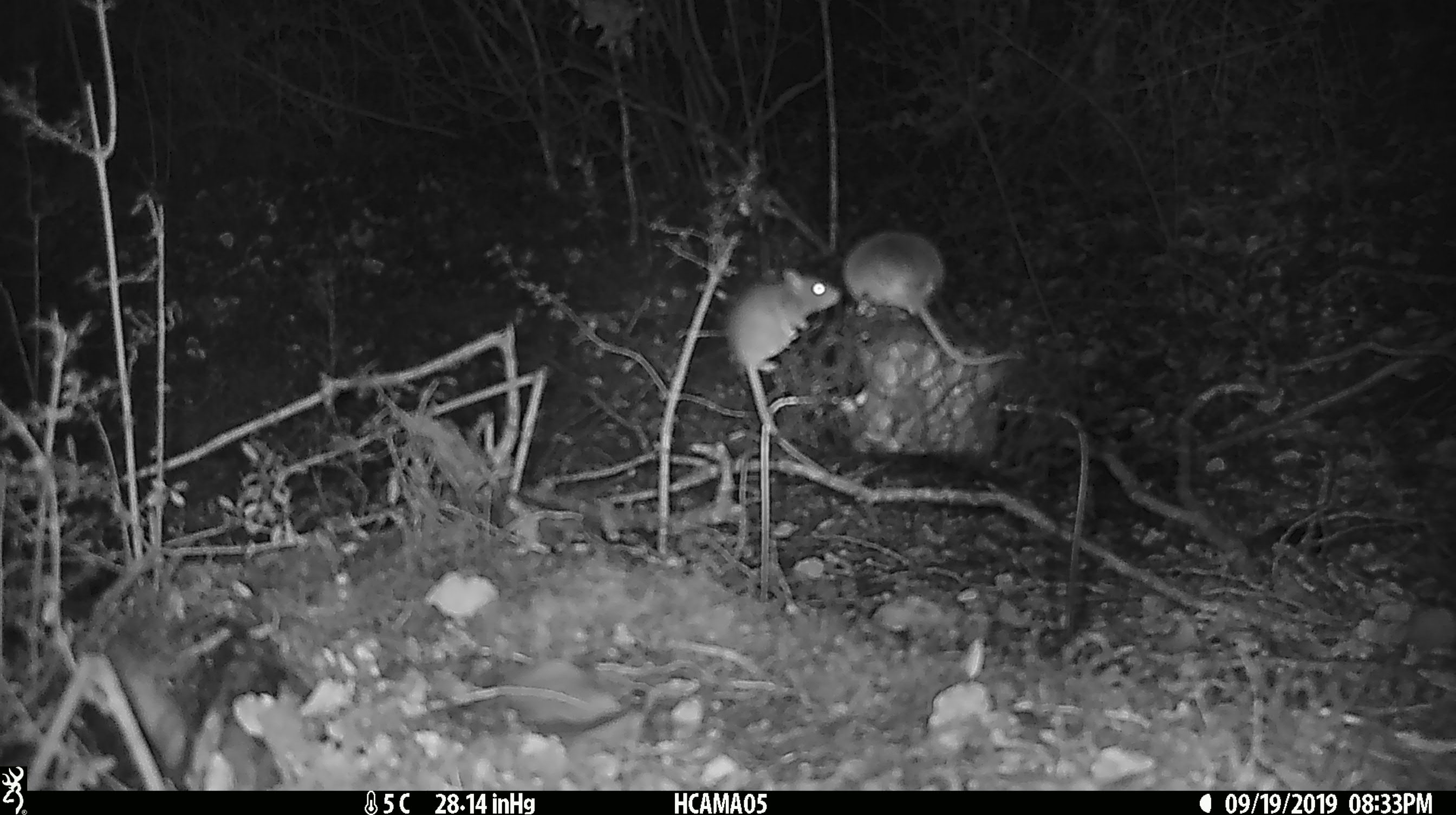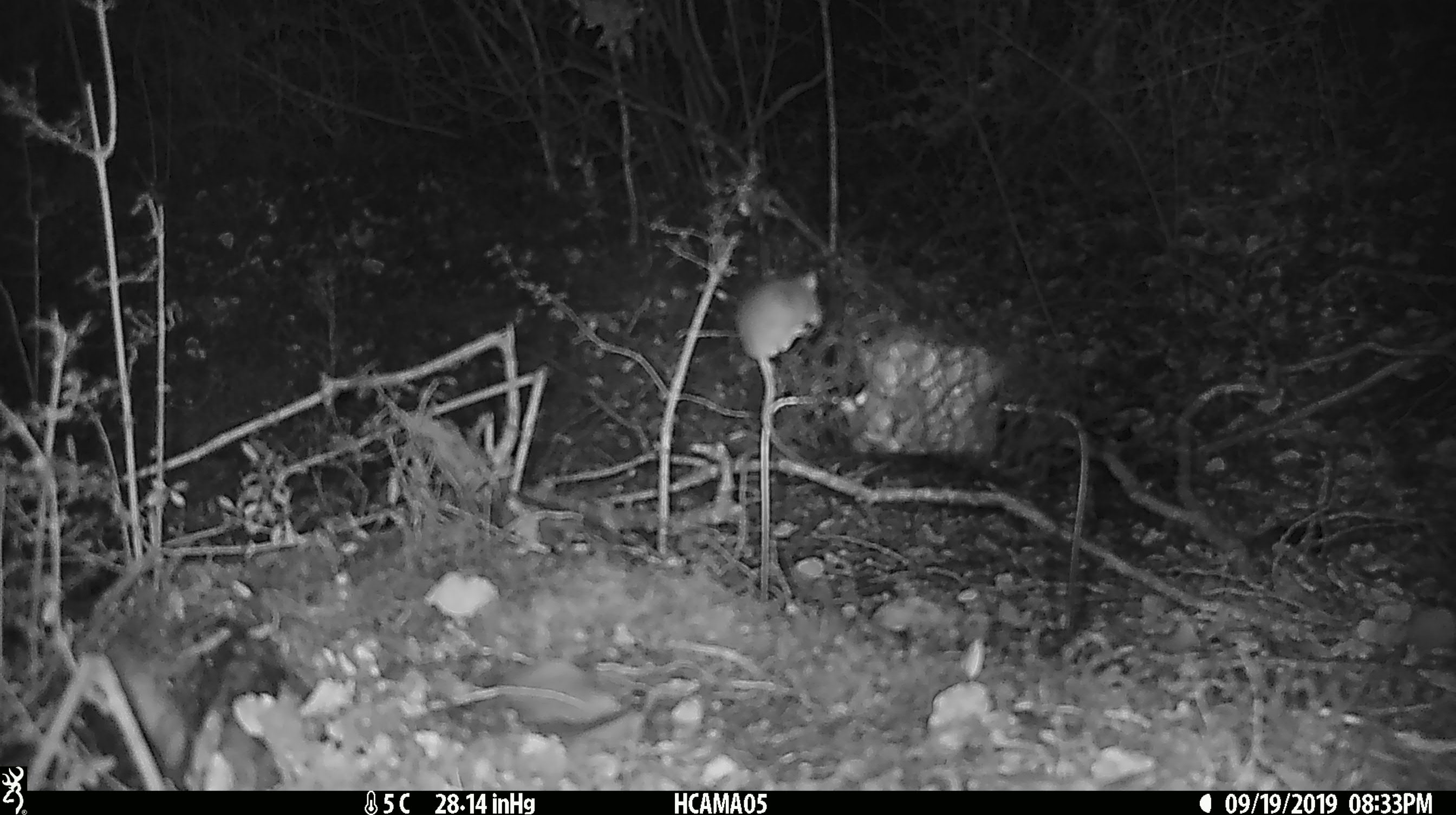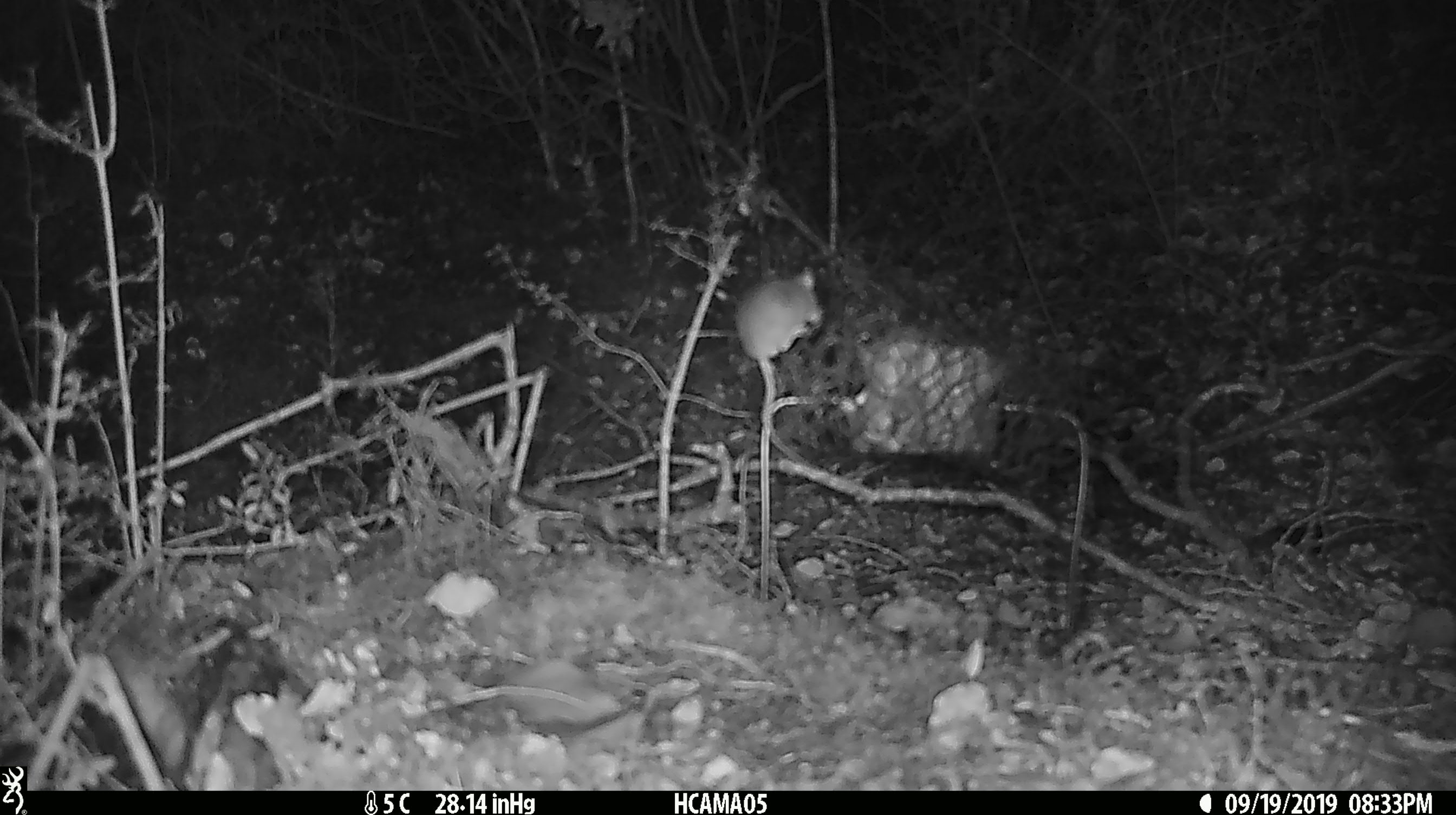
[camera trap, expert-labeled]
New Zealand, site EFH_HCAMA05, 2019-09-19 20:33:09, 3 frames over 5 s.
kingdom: Animalia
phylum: Chordata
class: Mammalia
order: Rodentia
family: Muridae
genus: Mus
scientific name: Mus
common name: mouse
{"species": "mouse (Mus)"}